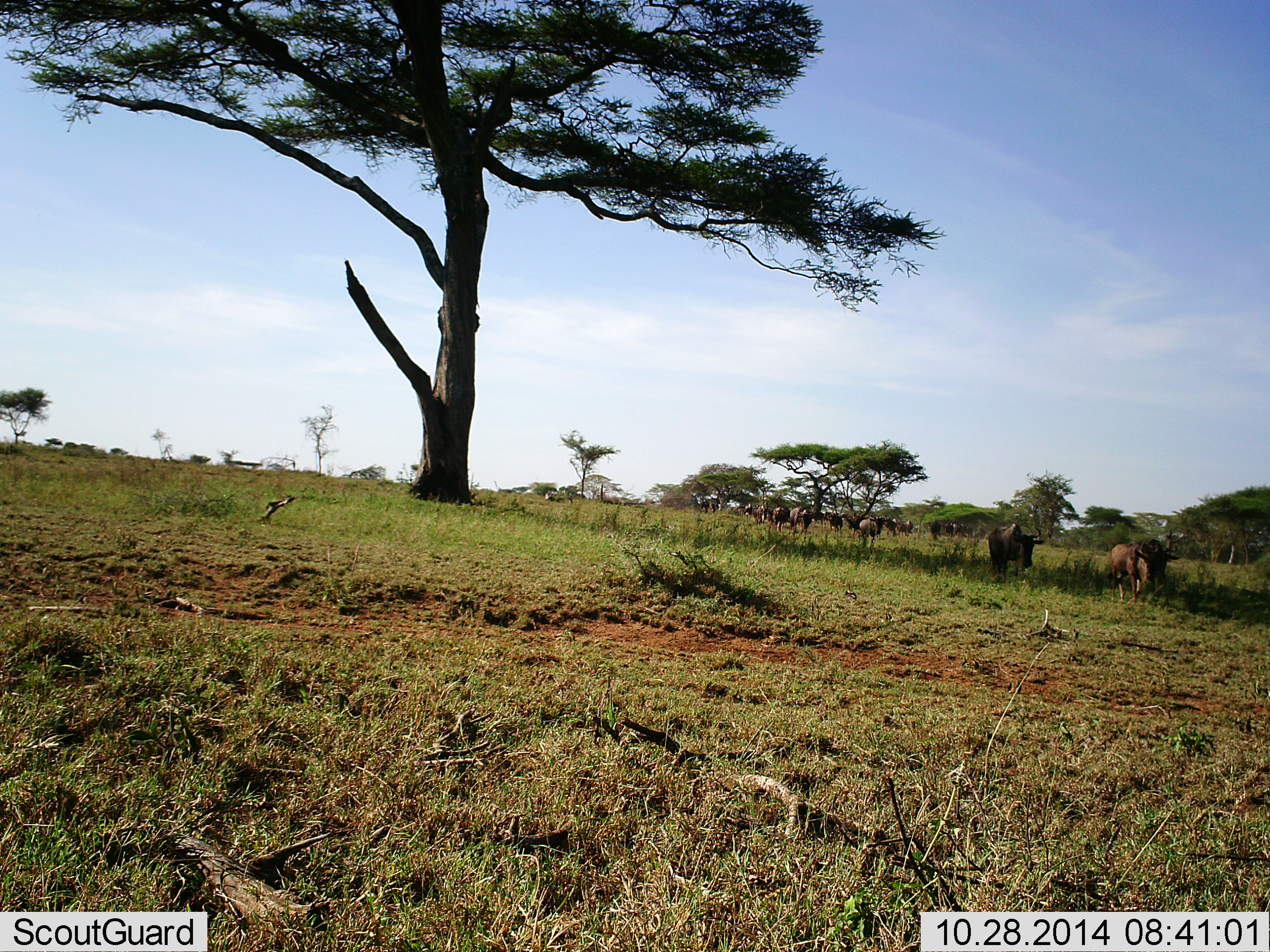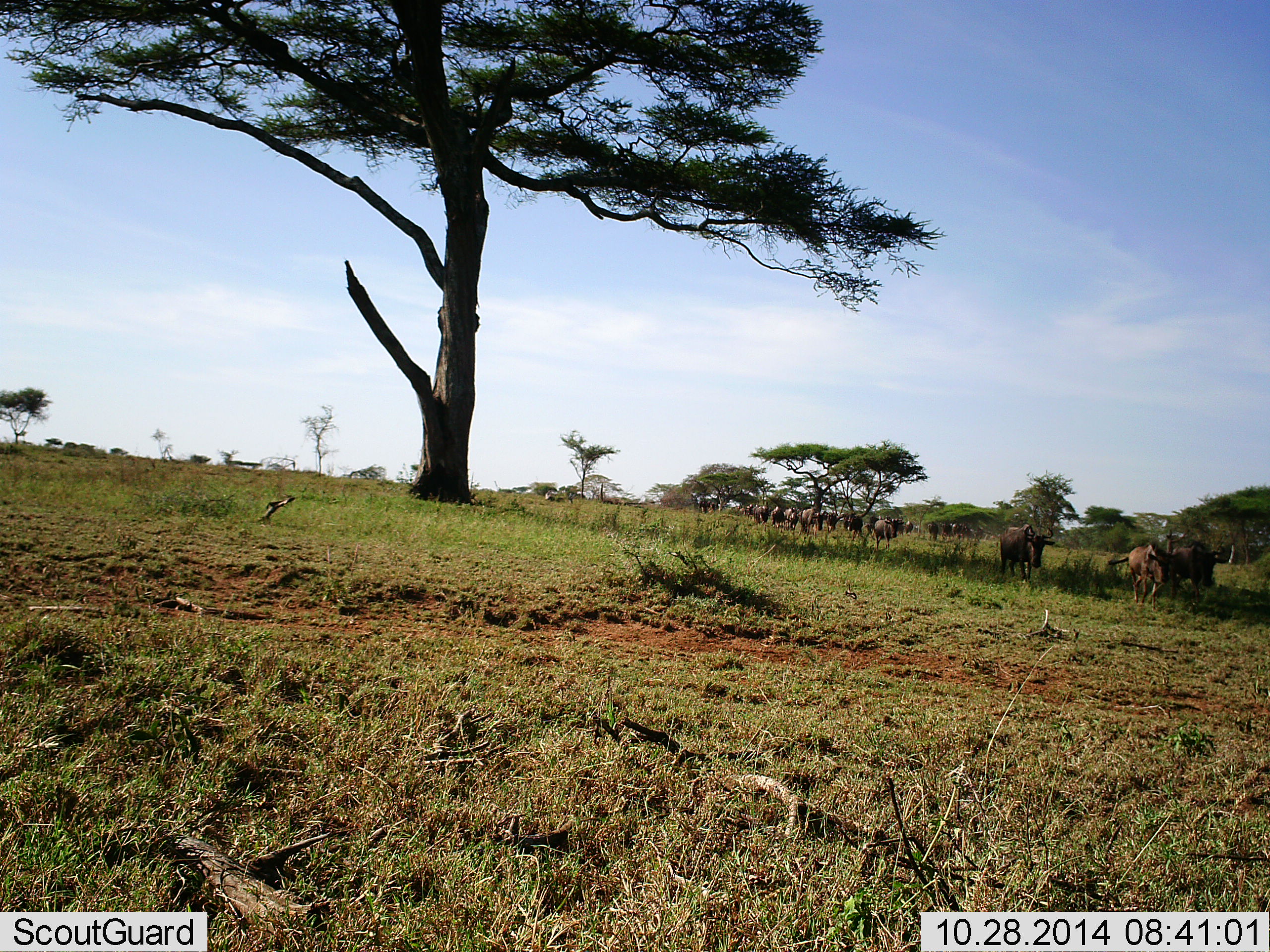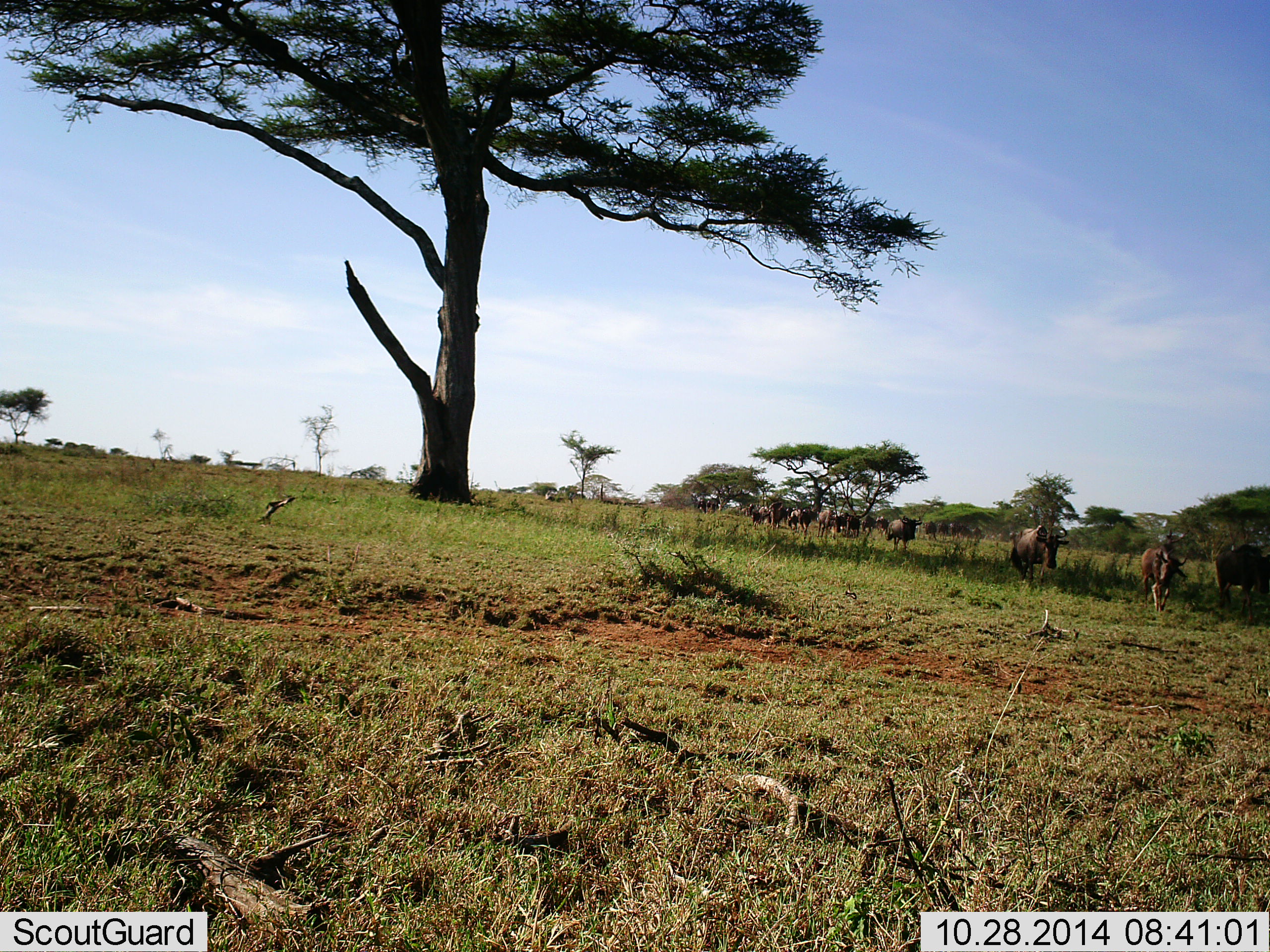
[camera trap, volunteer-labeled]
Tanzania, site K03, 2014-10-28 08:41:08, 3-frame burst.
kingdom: Animalia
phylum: Chordata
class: Mammalia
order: Artiodactyla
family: Bovidae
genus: Connochaetes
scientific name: Connochaetes taurinus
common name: blue wildebeest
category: wildebeest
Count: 11-50.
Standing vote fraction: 10%.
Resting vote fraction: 0%.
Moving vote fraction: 90%.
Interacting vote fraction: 0%.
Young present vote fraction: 0%.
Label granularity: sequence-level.